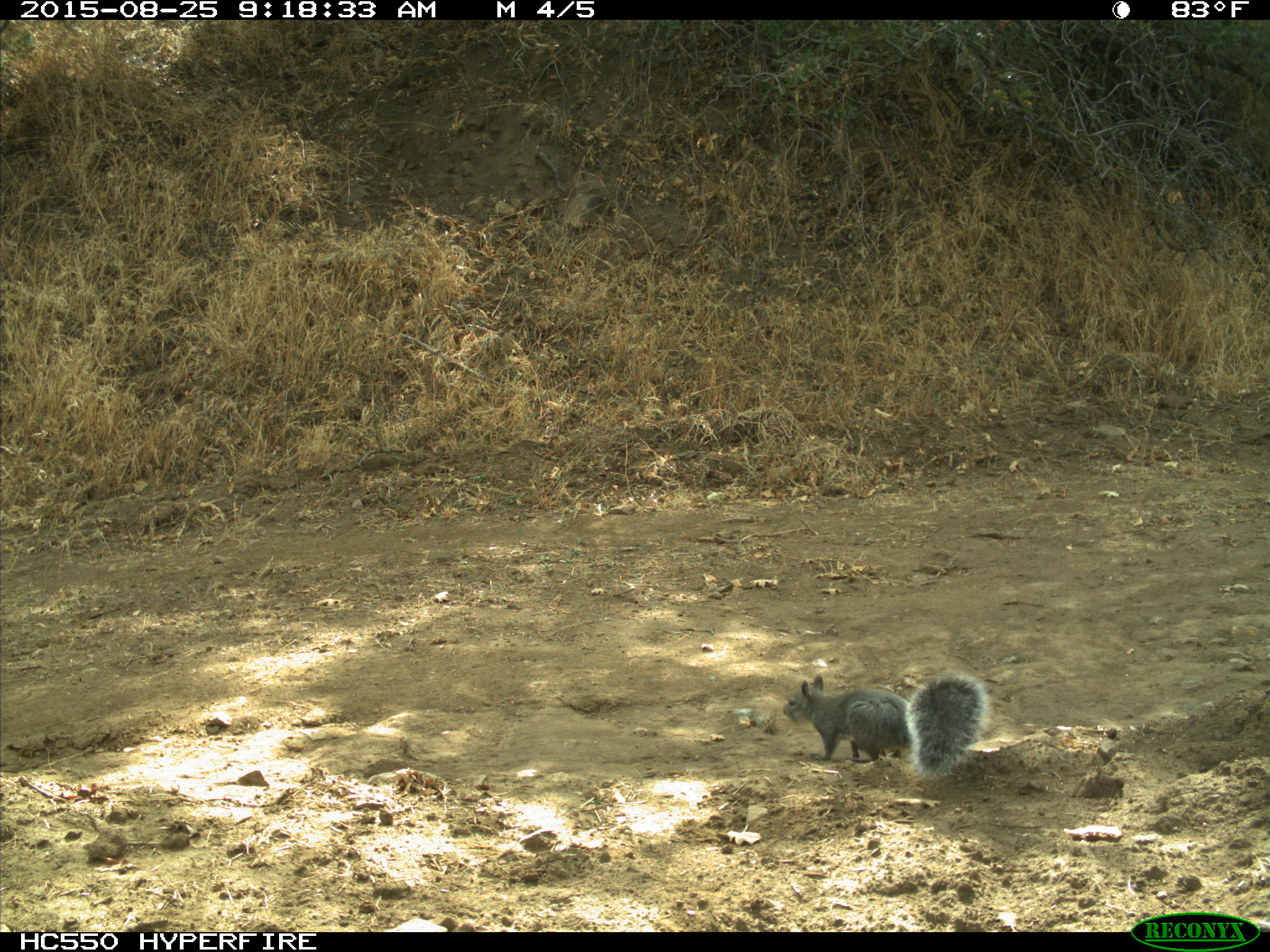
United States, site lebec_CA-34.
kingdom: Animalia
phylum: Chordata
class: Mammalia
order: Rodentia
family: Sciuridae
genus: Sciurus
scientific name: Sciurus carolinensis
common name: eastern gray squirrel